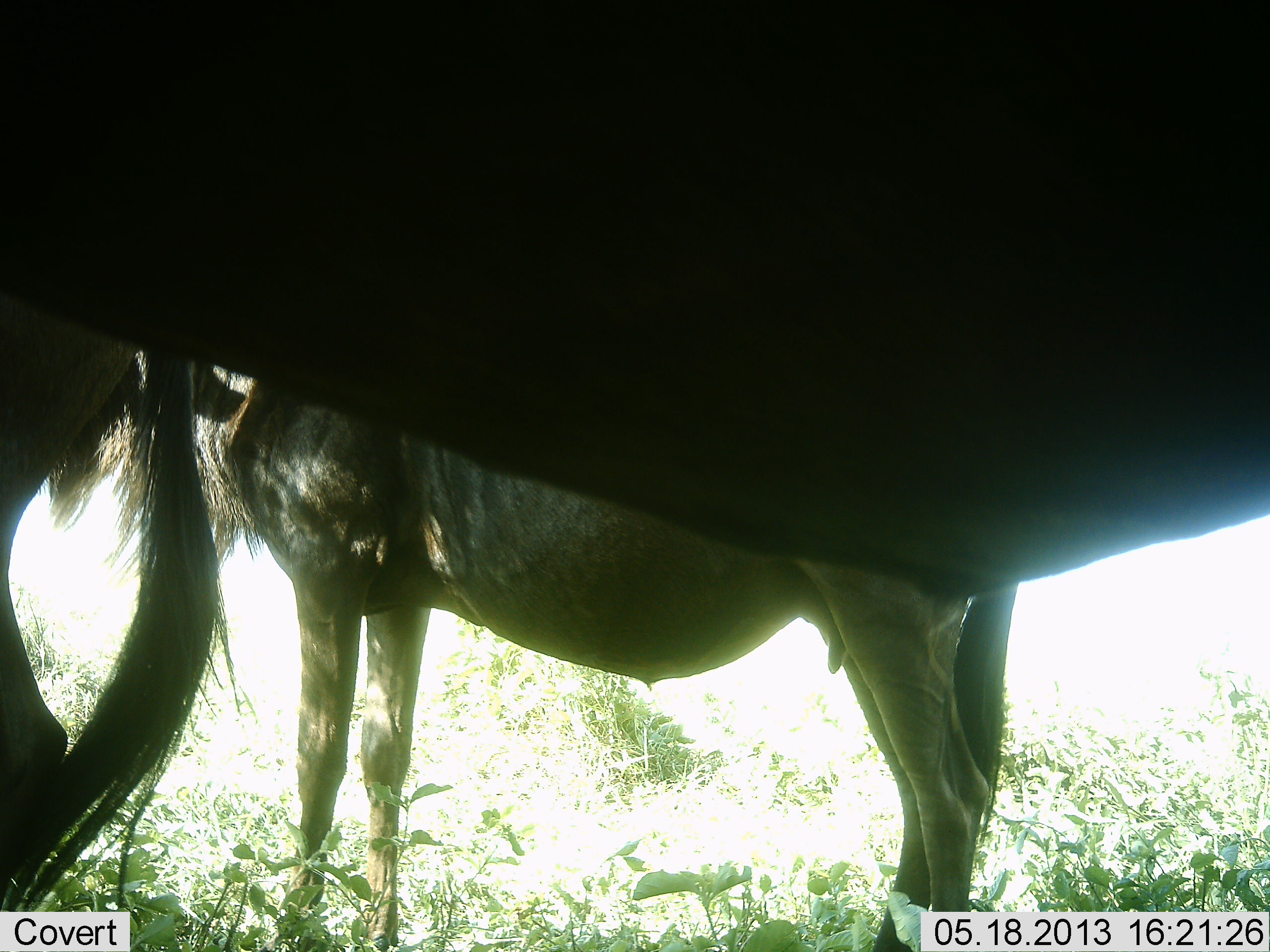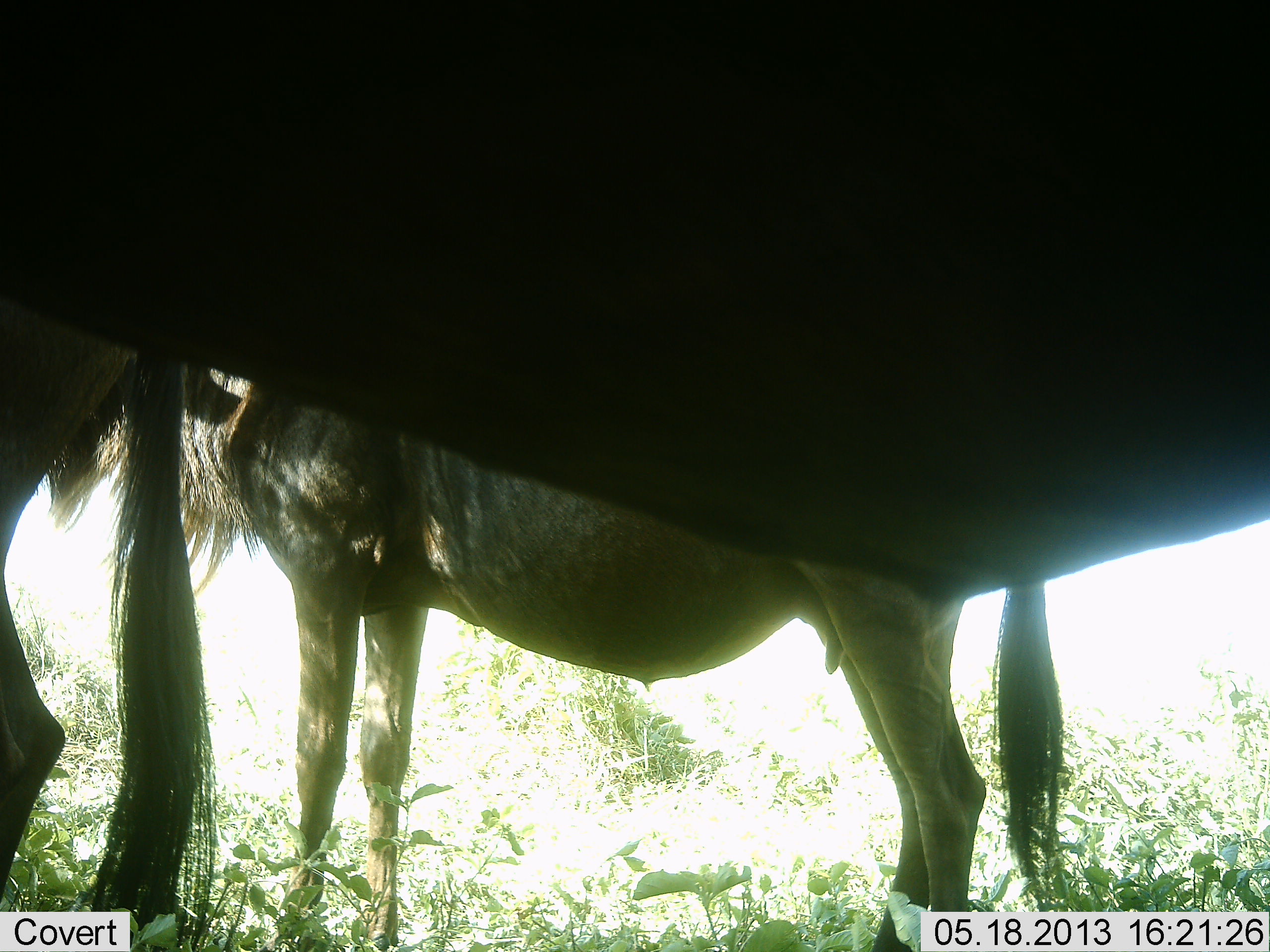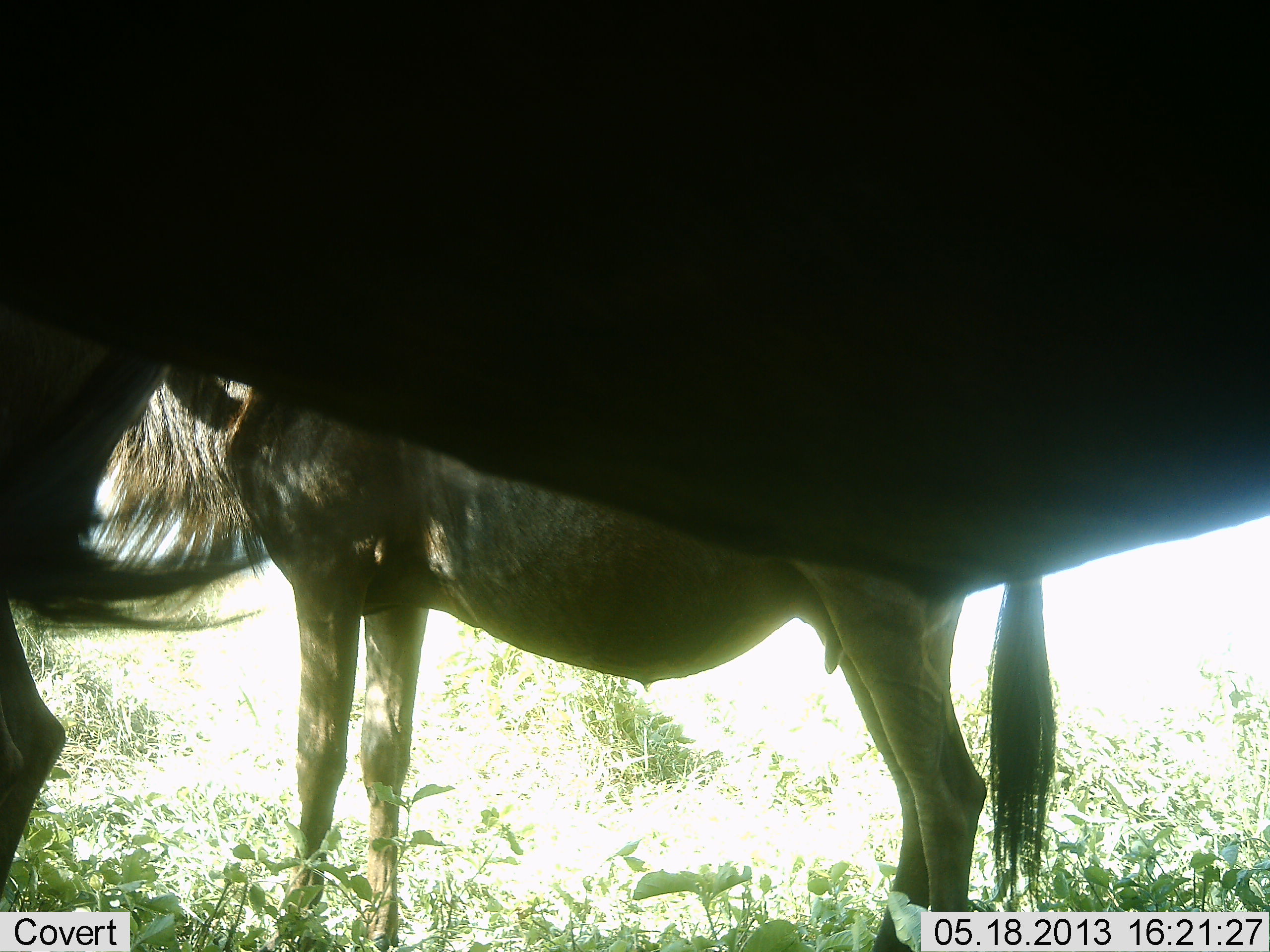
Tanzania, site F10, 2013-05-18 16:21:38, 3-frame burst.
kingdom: Animalia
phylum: Chordata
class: Mammalia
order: Artiodactyla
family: Bovidae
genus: Connochaetes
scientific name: Connochaetes taurinus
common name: blue wildebeest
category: wildebeest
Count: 2.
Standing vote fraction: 100%.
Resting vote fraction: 0%.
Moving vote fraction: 0%.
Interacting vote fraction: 0%.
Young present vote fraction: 0%.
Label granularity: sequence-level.